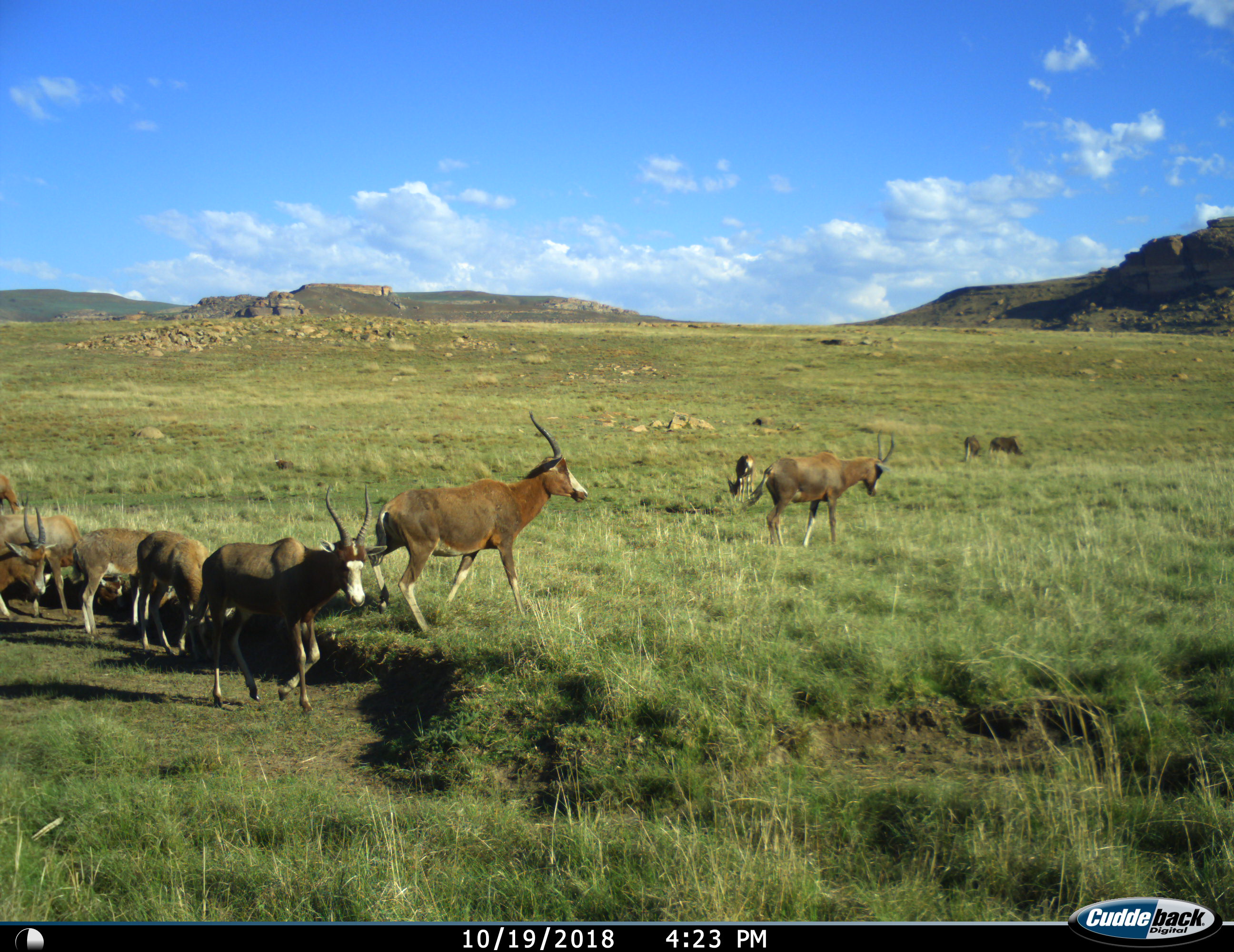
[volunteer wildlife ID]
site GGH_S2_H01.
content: unidentified animal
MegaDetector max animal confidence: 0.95